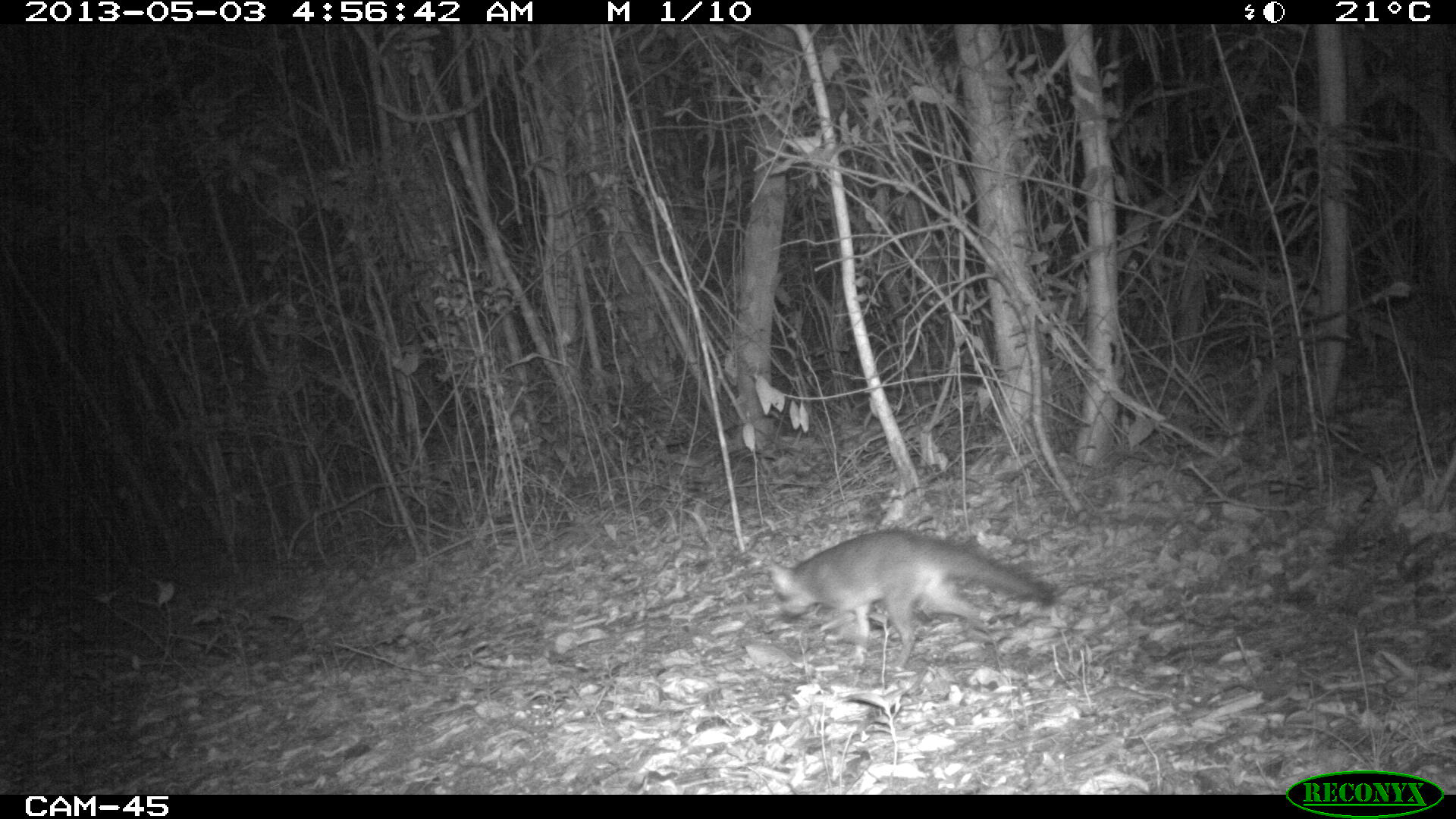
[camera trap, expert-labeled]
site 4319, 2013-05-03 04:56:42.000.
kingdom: Animalia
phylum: Chordata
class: Mammalia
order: Carnivora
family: Canidae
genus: Urocyon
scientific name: Urocyon cinereoargenteus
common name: gray fox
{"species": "Urocyon cinereoargenteus (gray fox)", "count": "1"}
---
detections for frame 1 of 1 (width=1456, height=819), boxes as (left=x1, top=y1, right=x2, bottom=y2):
urocyon cinereoargenteus: (left=765, top=523, right=1058, bottom=674)